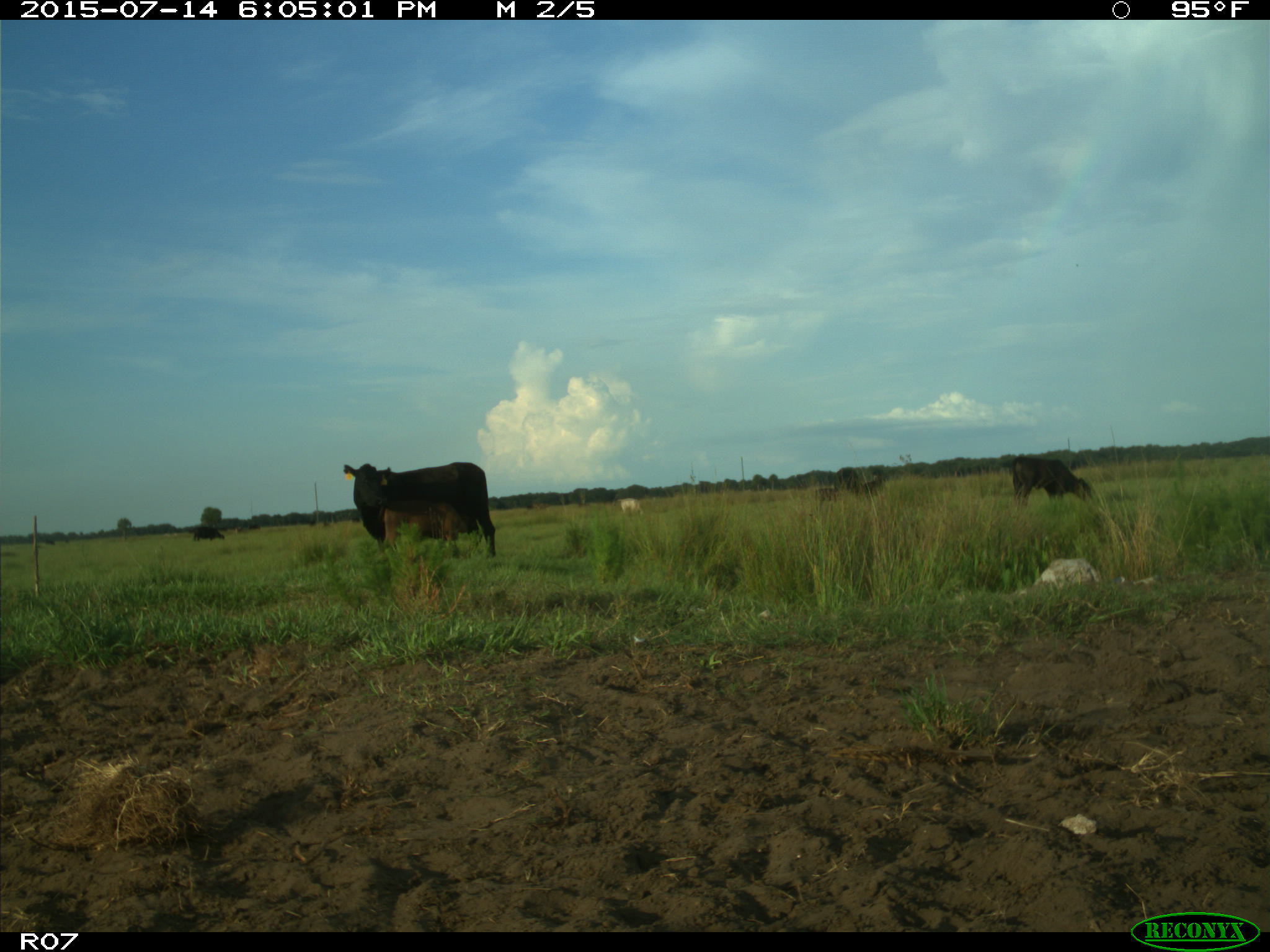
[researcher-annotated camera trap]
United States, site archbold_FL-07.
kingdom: Animalia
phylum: Chordata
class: Mammalia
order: Artiodactyla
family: Bovidae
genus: Bos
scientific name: Bos taurus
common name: domestic cow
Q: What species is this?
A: Bos taurus (domestic cow).